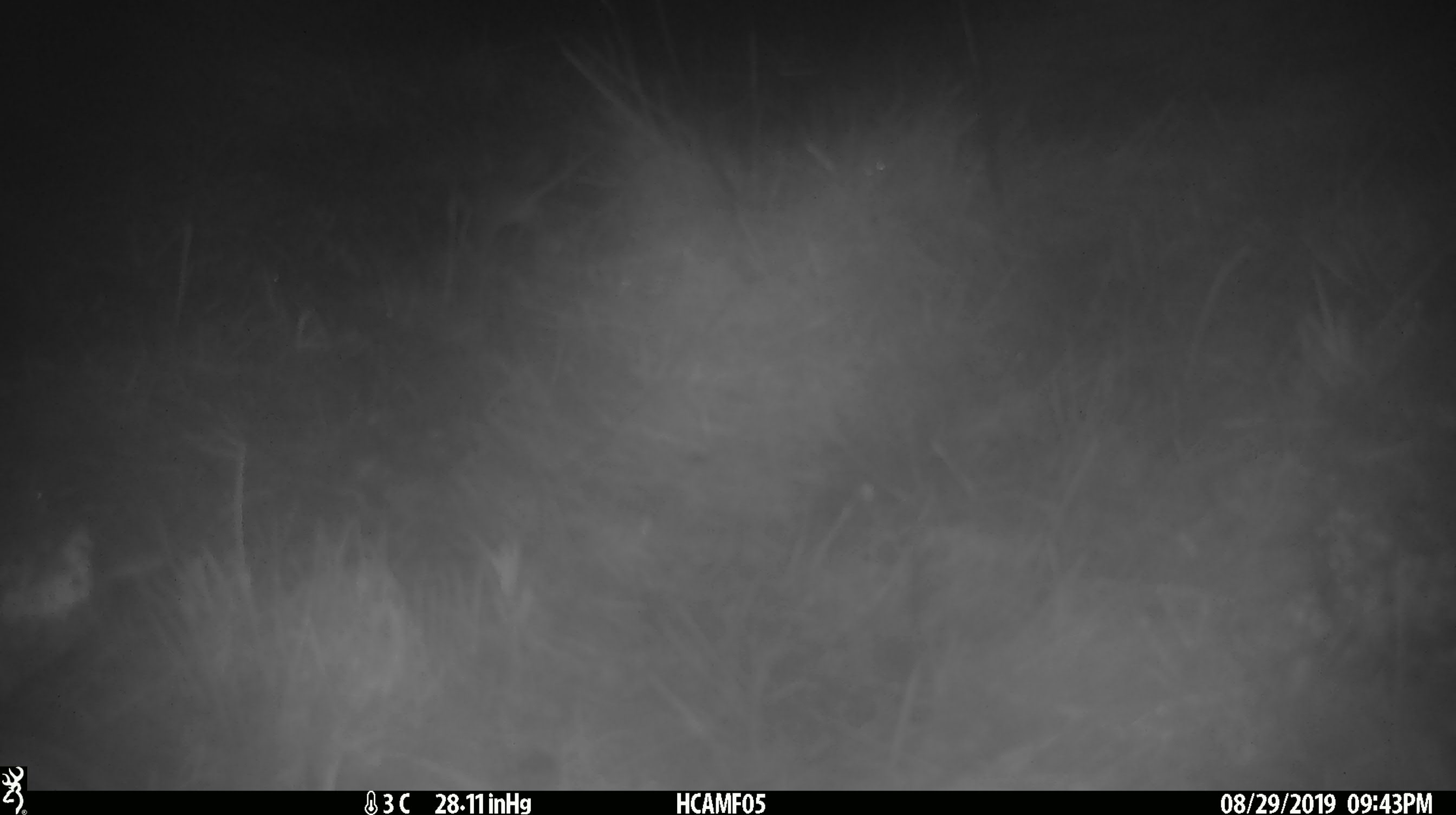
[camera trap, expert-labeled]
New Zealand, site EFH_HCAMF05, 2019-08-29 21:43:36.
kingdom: Animalia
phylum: Chordata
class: Mammalia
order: Rodentia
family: Muridae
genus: Mus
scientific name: Mus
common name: mouse